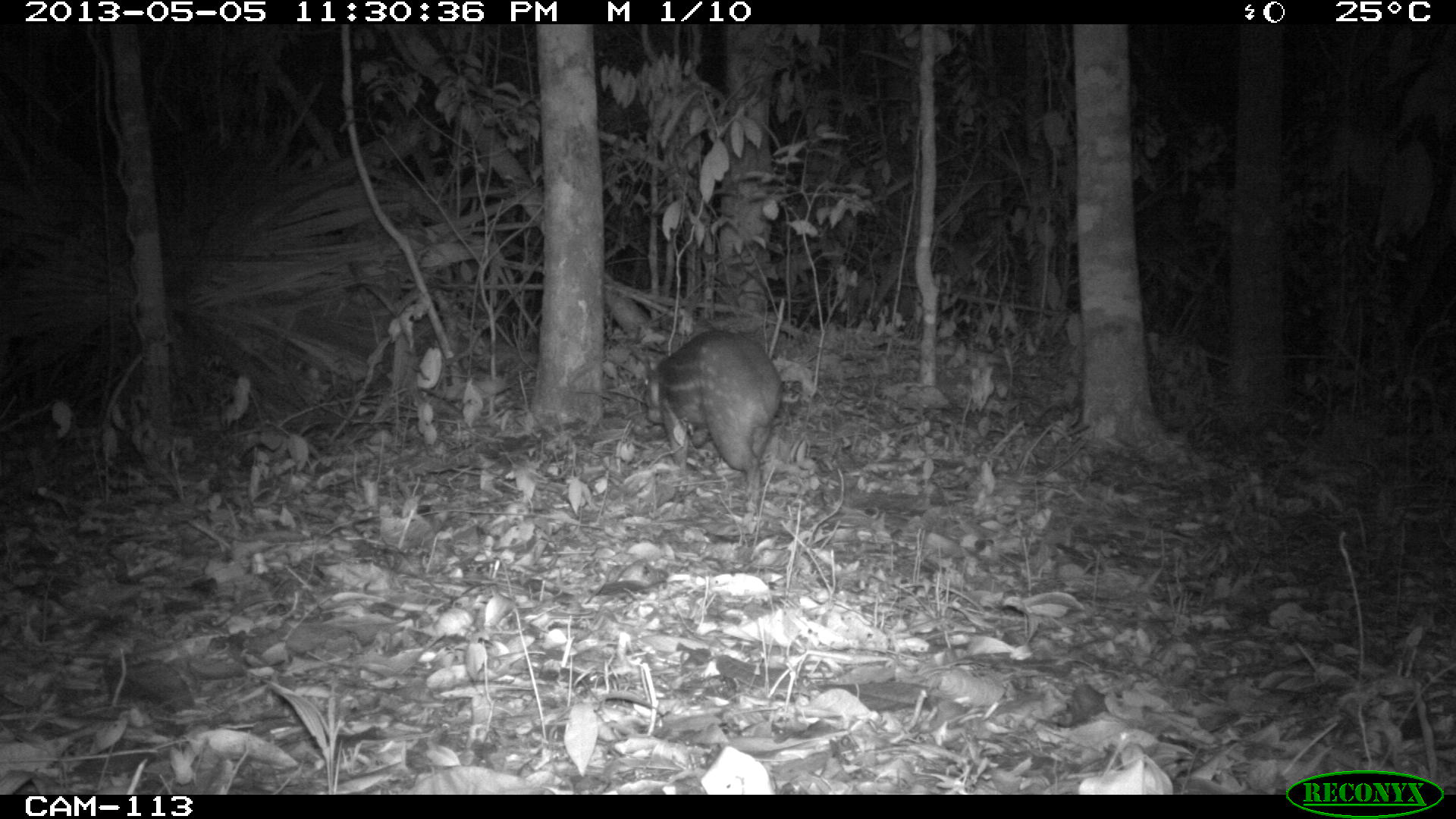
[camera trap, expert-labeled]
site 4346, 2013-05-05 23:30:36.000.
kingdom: Animalia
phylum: Chordata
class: Mammalia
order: Rodentia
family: Cuniculidae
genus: Cuniculus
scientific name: Cuniculus paca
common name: lowland paca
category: agouti paca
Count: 1.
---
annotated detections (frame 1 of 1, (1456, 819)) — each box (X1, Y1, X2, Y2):
agouti paca: (642, 328, 785, 499)